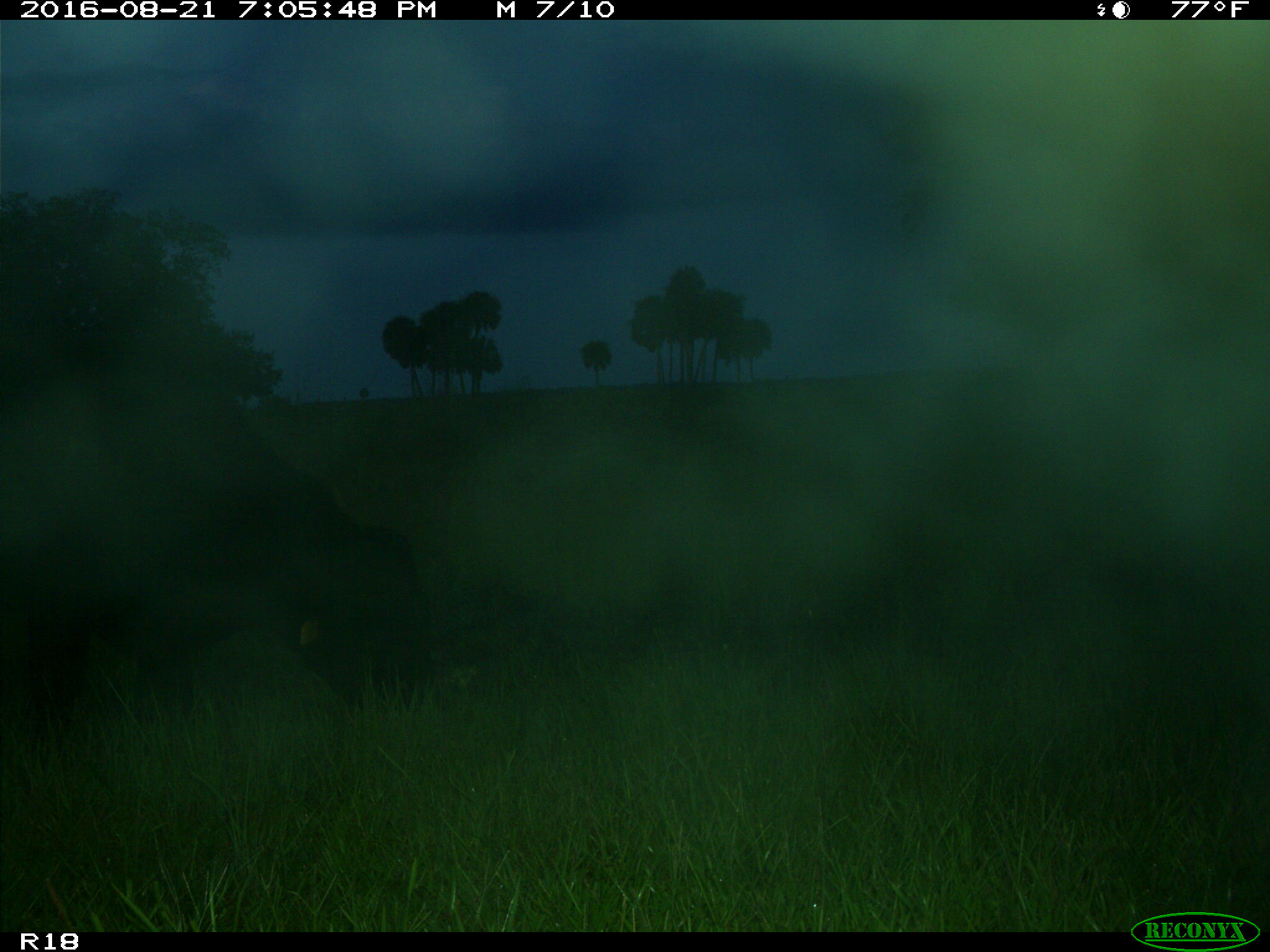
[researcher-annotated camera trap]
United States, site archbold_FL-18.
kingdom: Animalia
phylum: Chordata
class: Mammalia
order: Artiodactyla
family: Bovidae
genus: Bos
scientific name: Bos taurus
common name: domestic cow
Bos taurus (domestic cow).